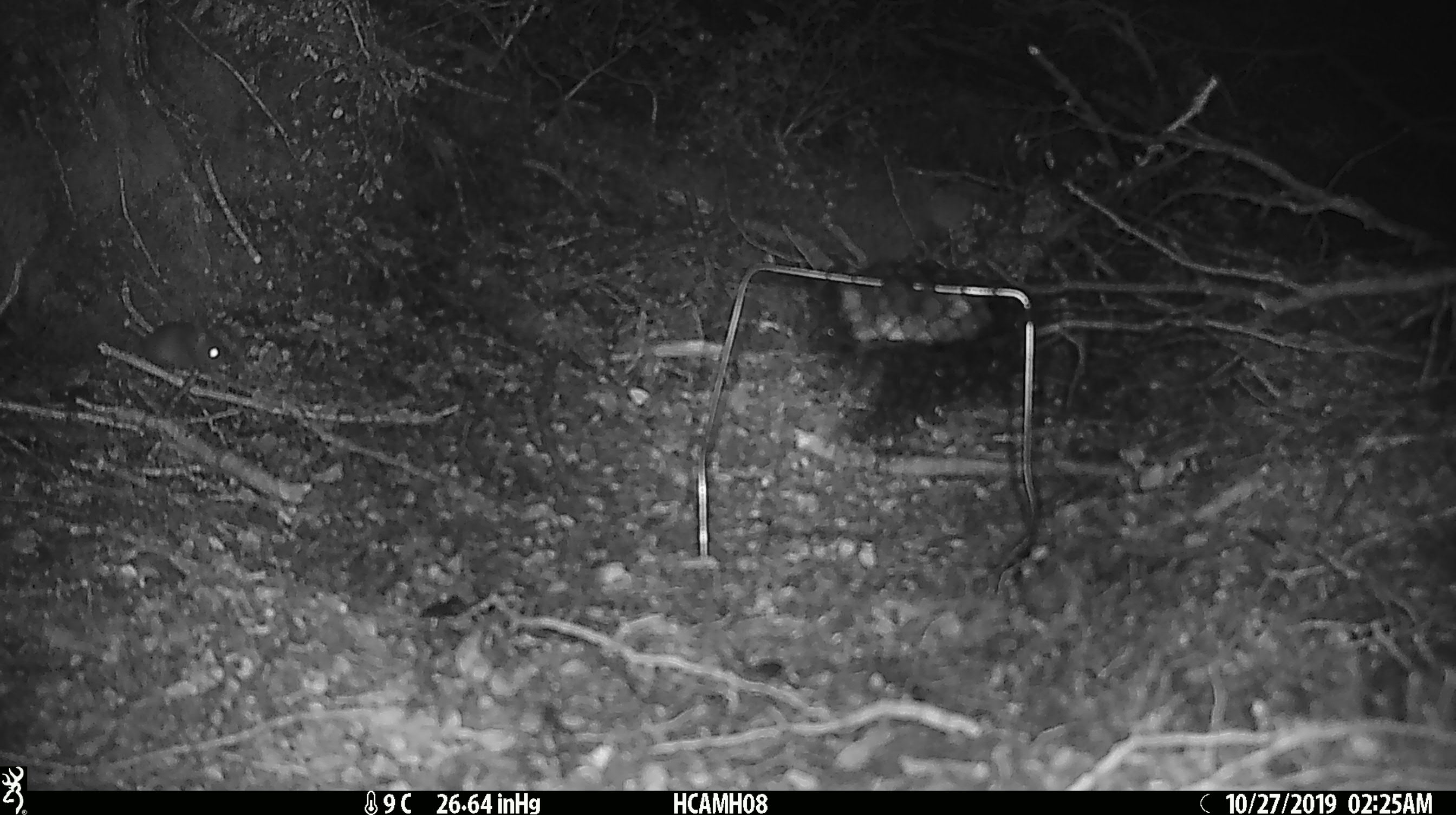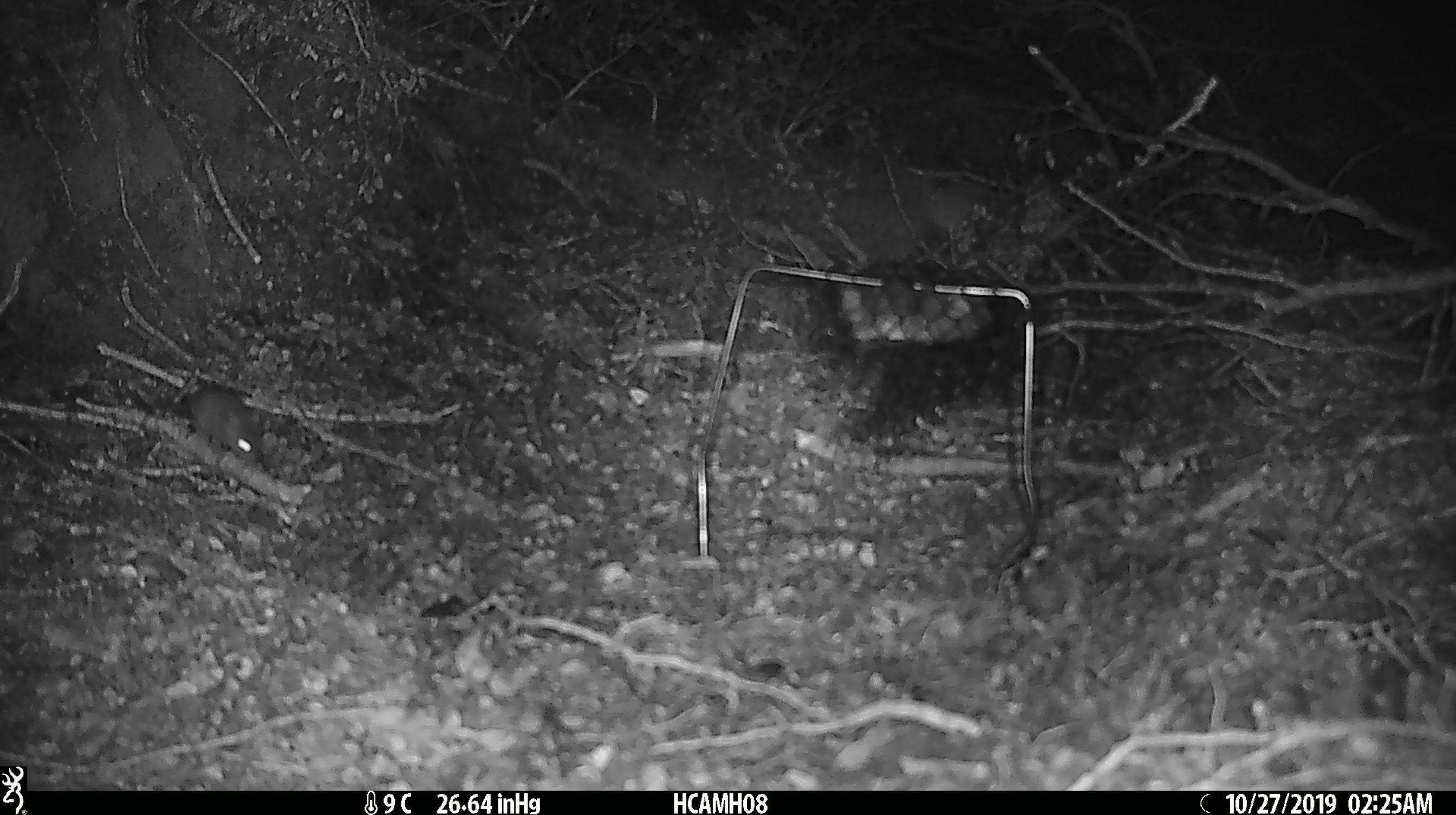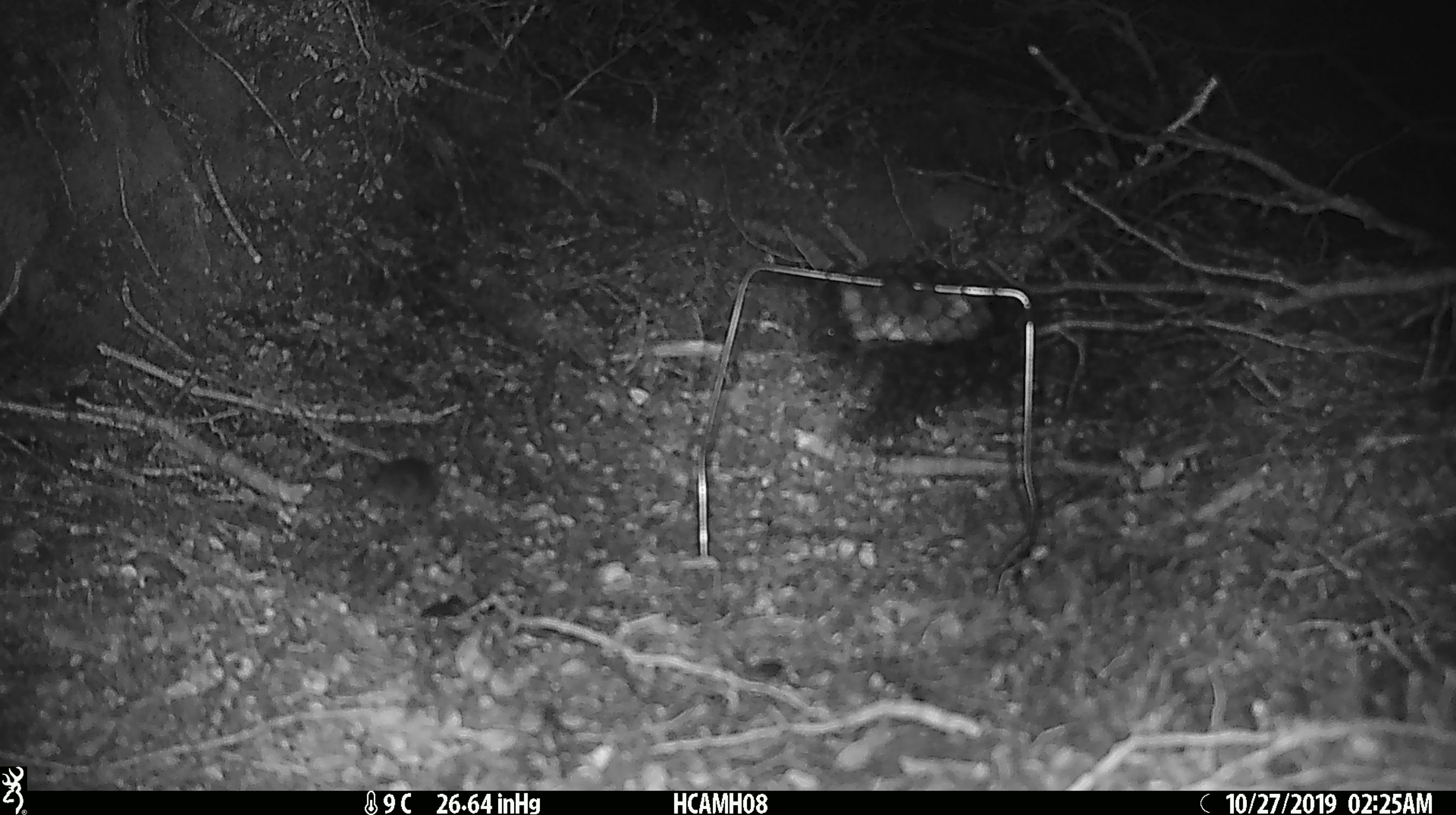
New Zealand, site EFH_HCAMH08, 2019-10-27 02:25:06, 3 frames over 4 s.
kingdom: Animalia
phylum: Chordata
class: Mammalia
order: Rodentia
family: Muridae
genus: Mus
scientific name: Mus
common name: mouse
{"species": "mouse (Mus)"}